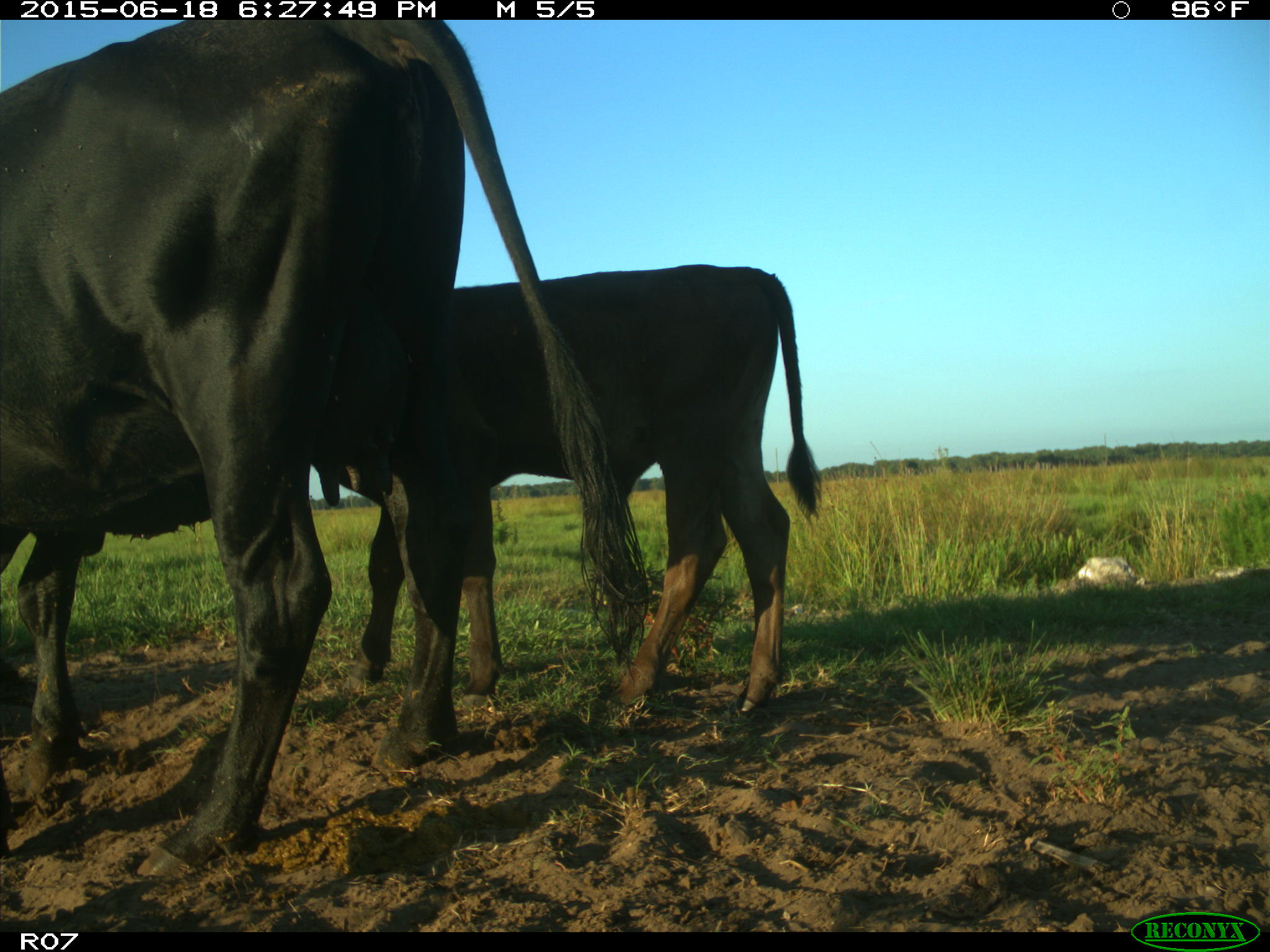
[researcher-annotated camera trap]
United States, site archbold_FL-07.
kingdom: Animalia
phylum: Chordata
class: Mammalia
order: Artiodactyla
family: Bovidae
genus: Bos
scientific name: Bos taurus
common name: domestic cow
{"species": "Bos taurus (domestic cow)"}